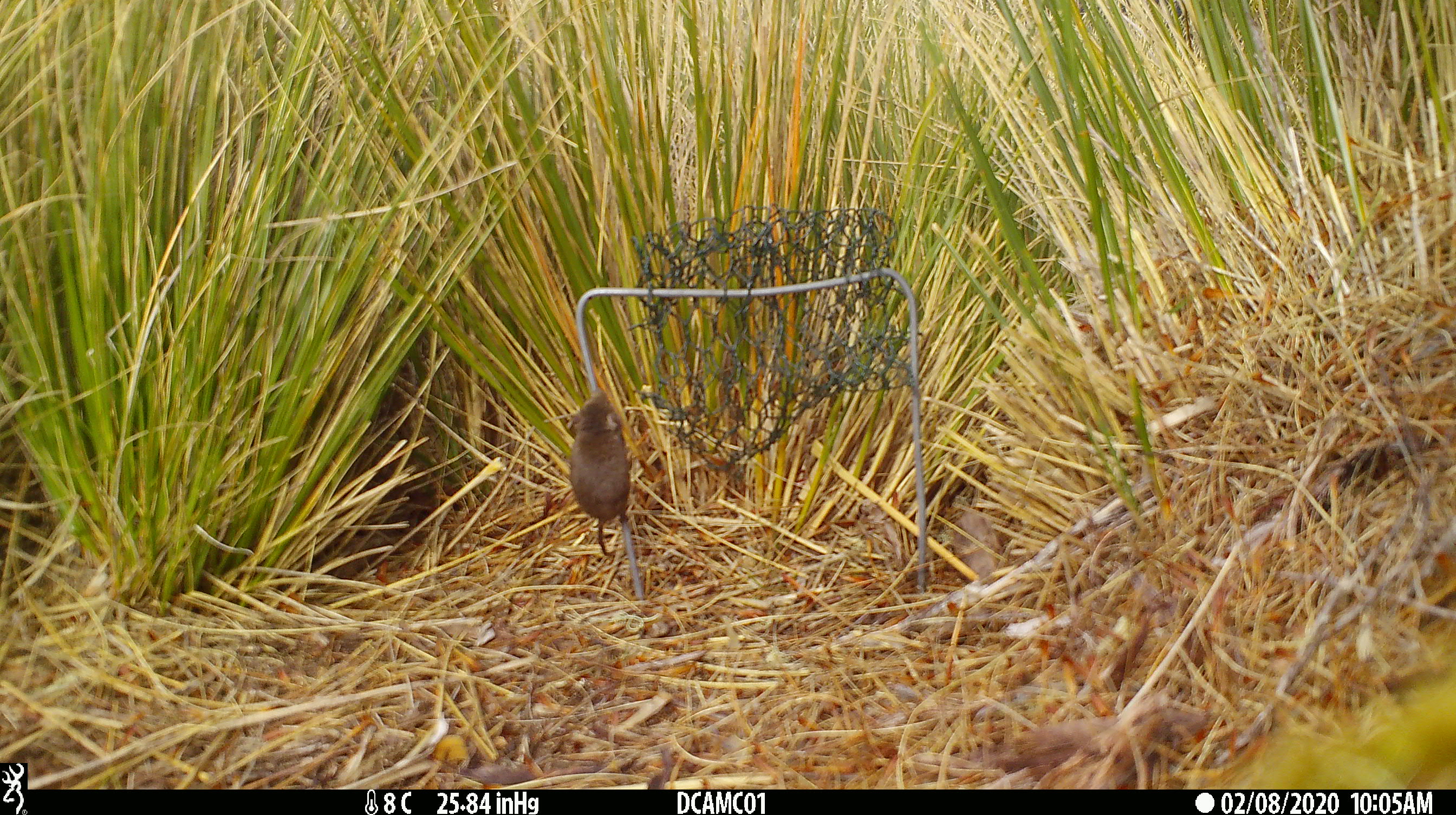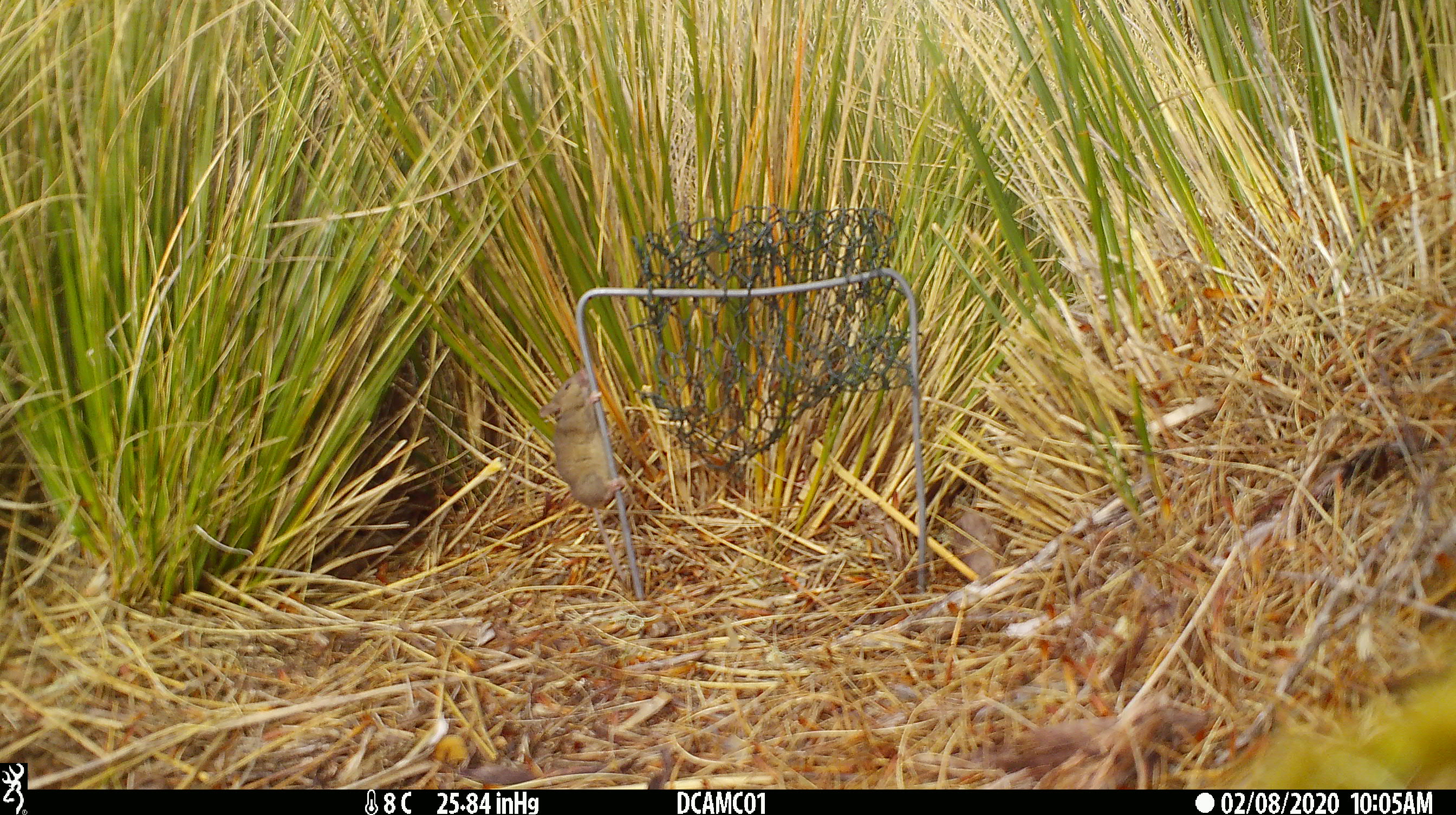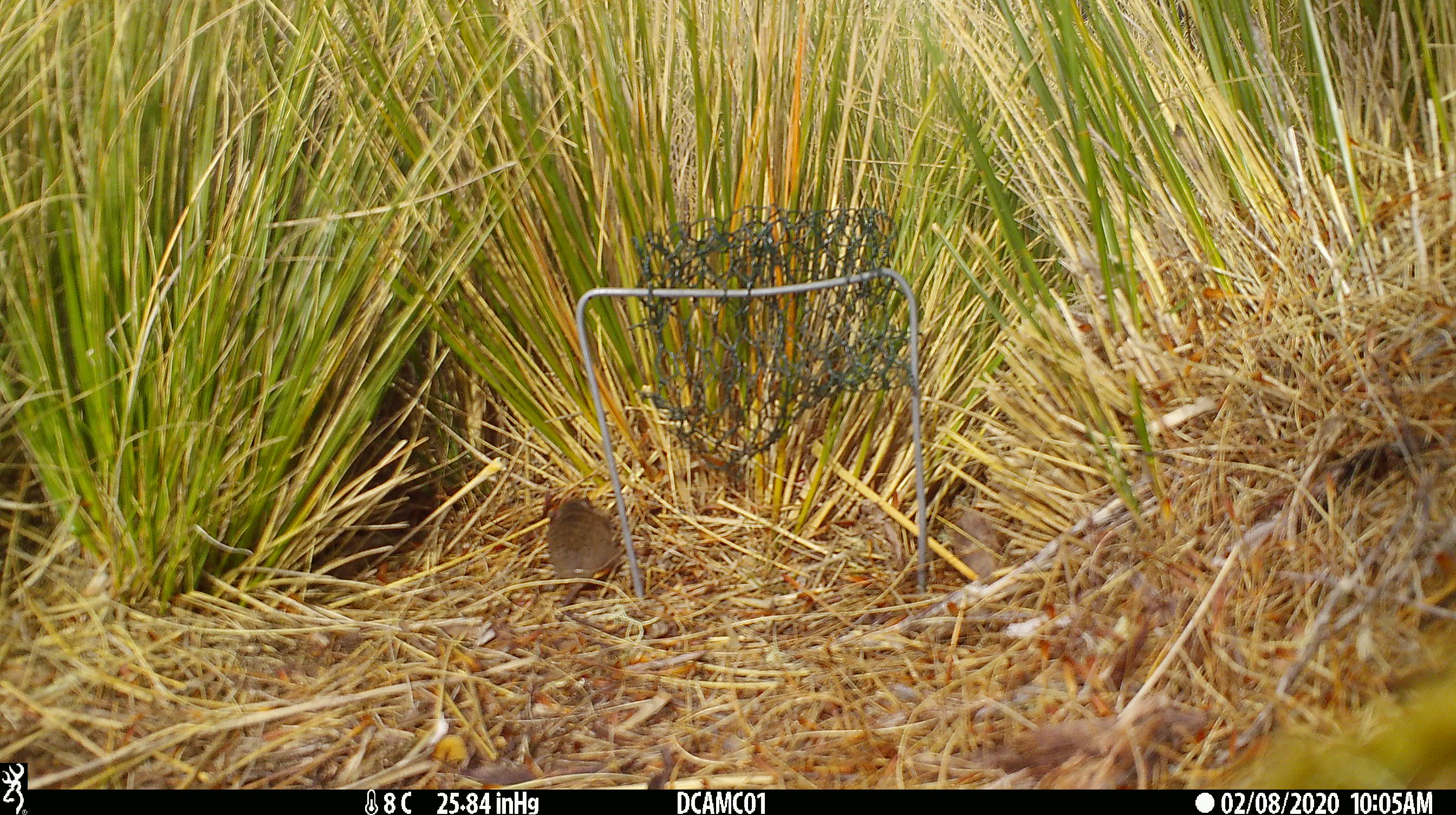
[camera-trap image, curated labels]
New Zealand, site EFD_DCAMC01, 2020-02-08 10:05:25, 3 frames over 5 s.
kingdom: Animalia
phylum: Chordata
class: Mammalia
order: Rodentia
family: Muridae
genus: Mus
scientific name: Mus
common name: mouse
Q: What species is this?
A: Mouse (Mus).